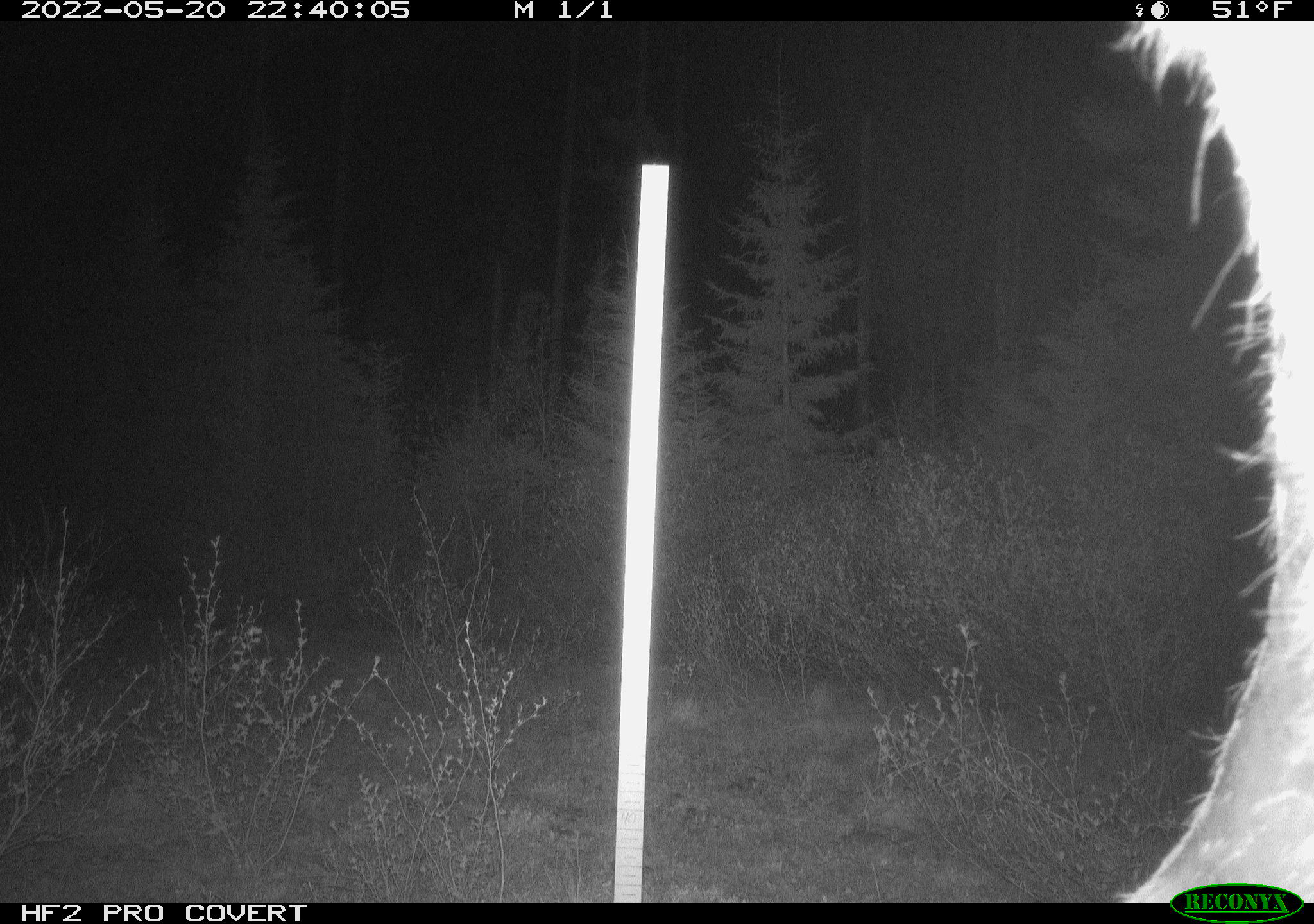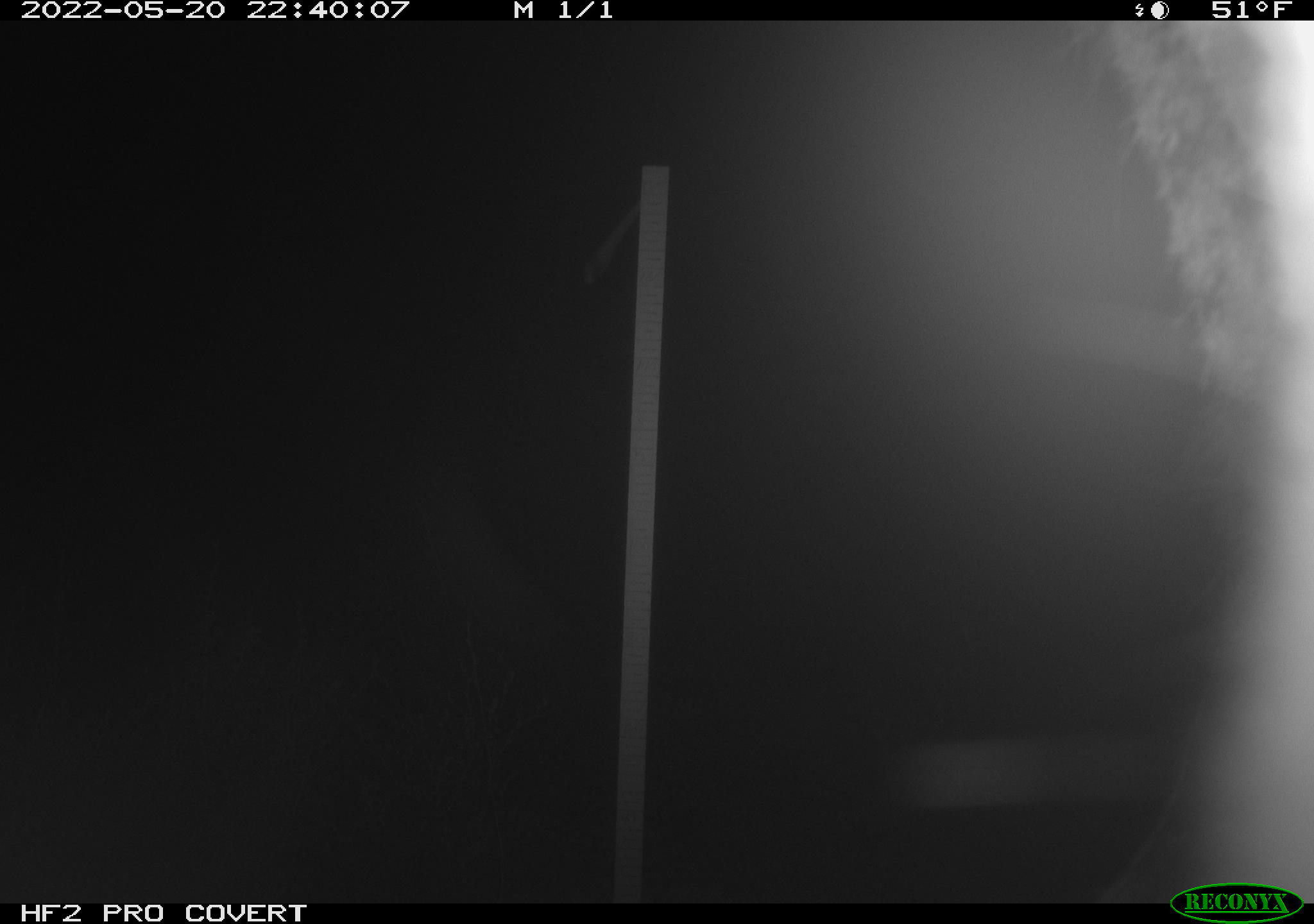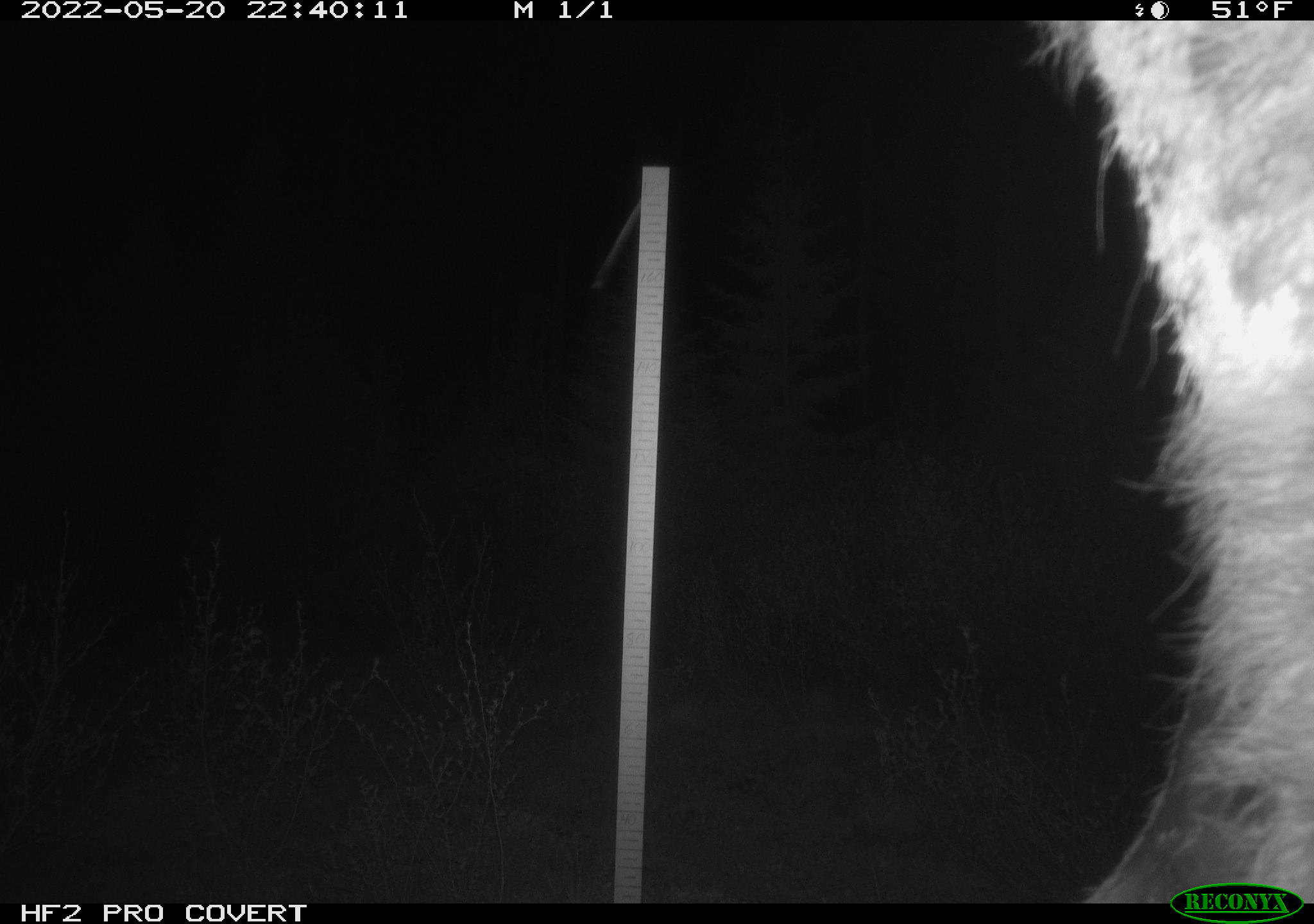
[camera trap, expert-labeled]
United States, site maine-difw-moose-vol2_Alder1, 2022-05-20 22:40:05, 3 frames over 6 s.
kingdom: Animalia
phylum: Chordata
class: Mammalia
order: Artiodactyla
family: Cervidae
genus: Alces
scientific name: Alces alces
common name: moose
Moose (Alces alces).